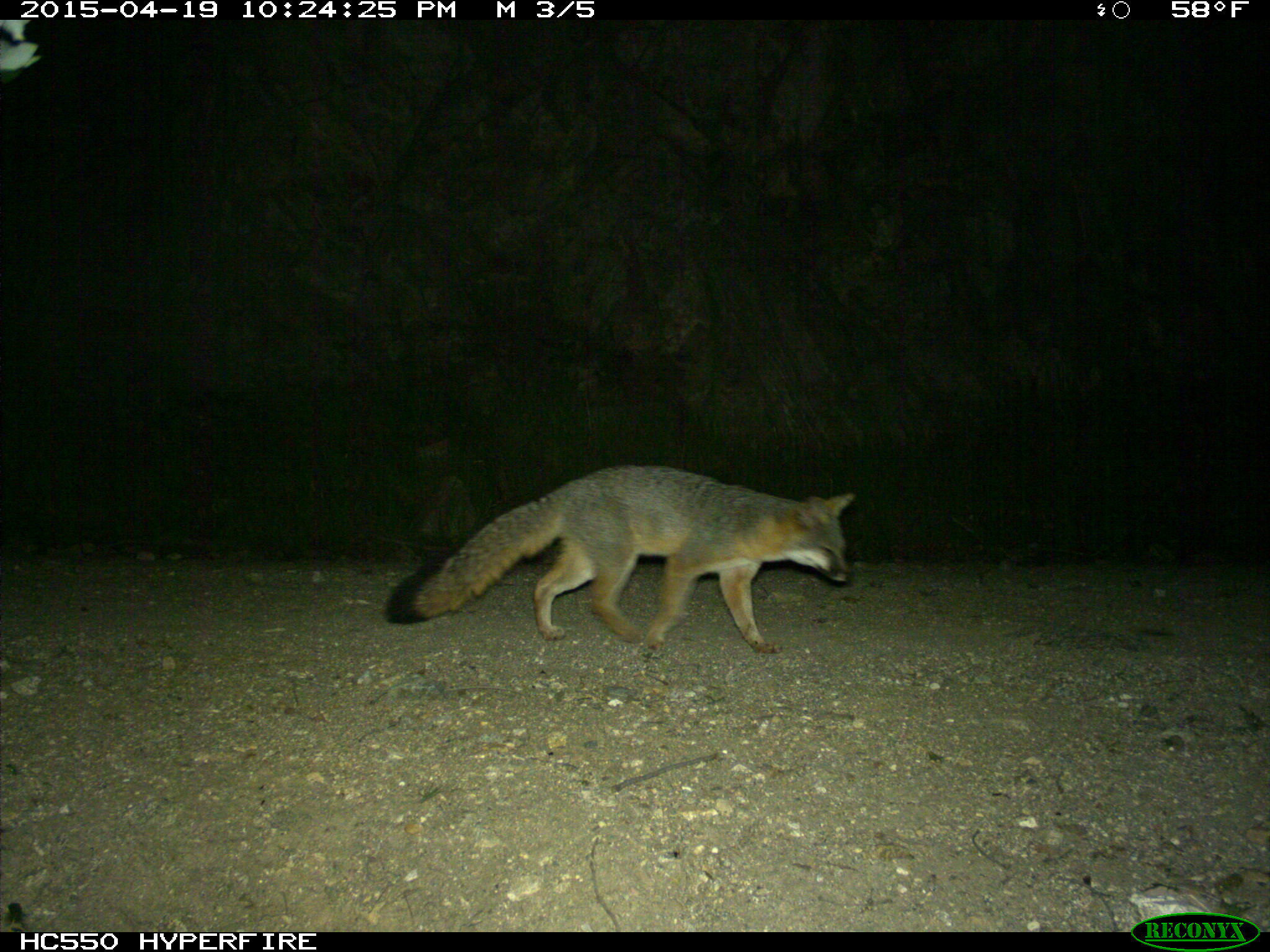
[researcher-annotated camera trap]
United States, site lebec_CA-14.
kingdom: Animalia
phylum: Chordata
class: Mammalia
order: Carnivora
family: Canidae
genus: Urocyon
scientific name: Urocyon cinereoargenteus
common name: gray fox